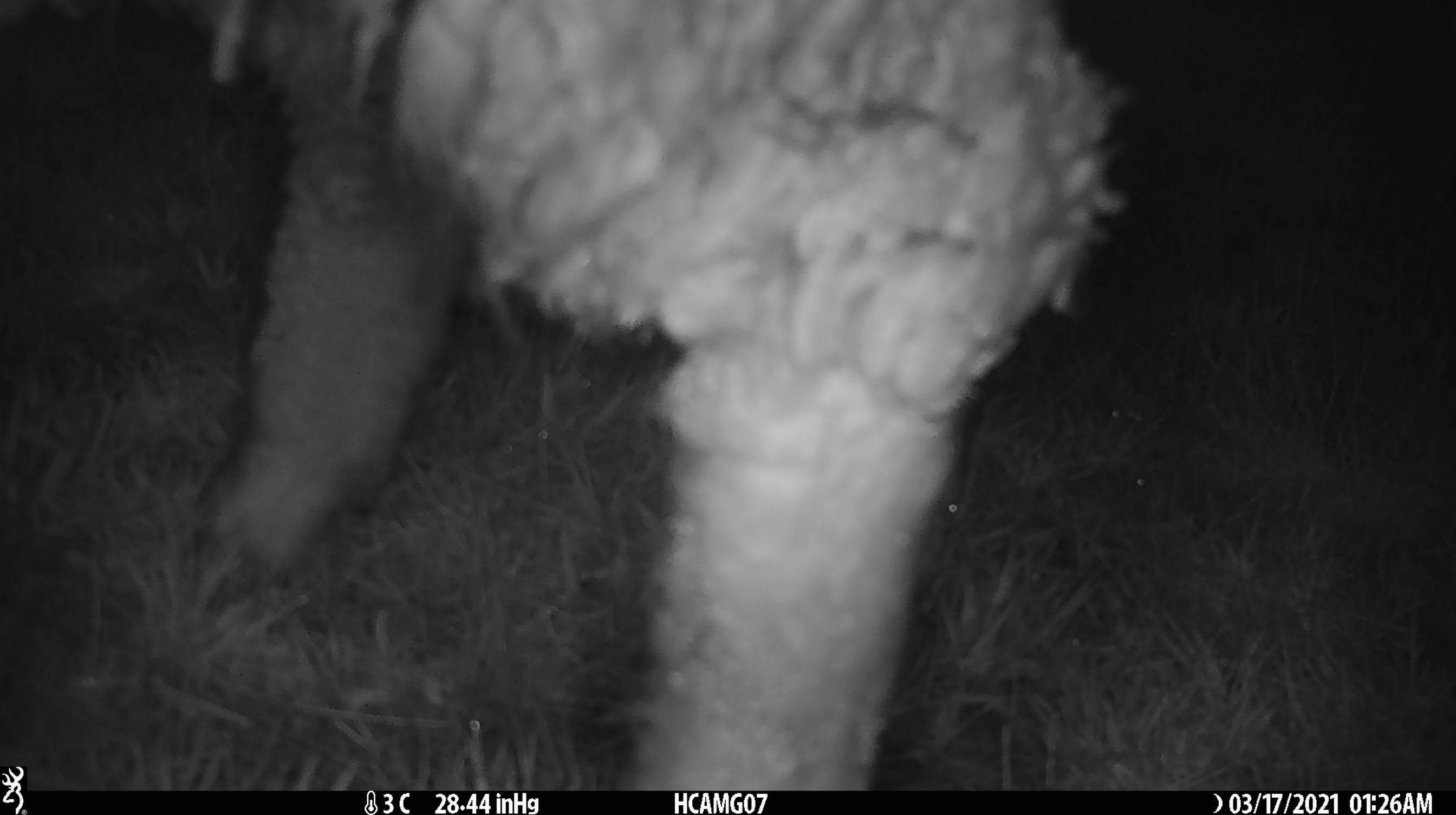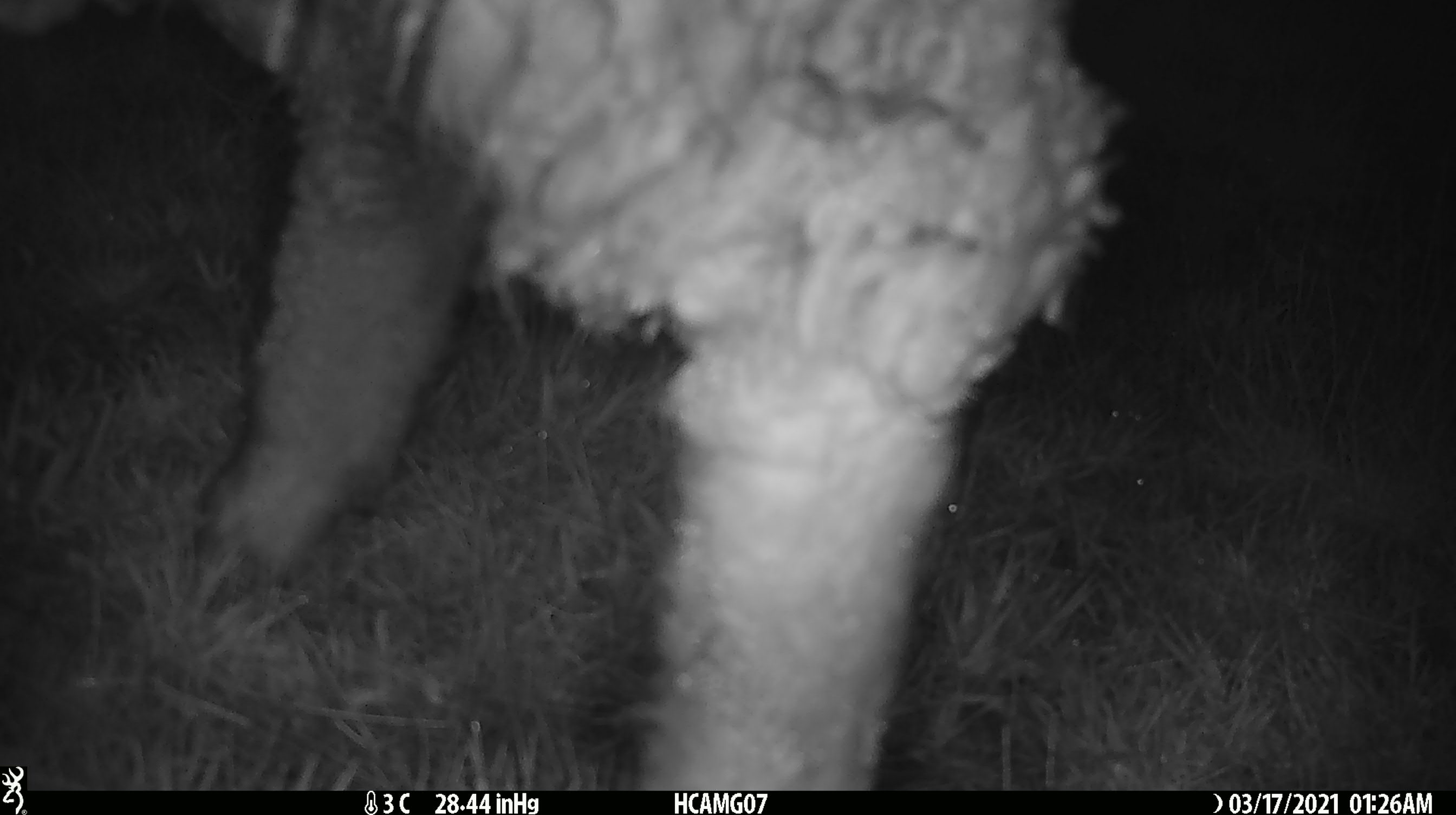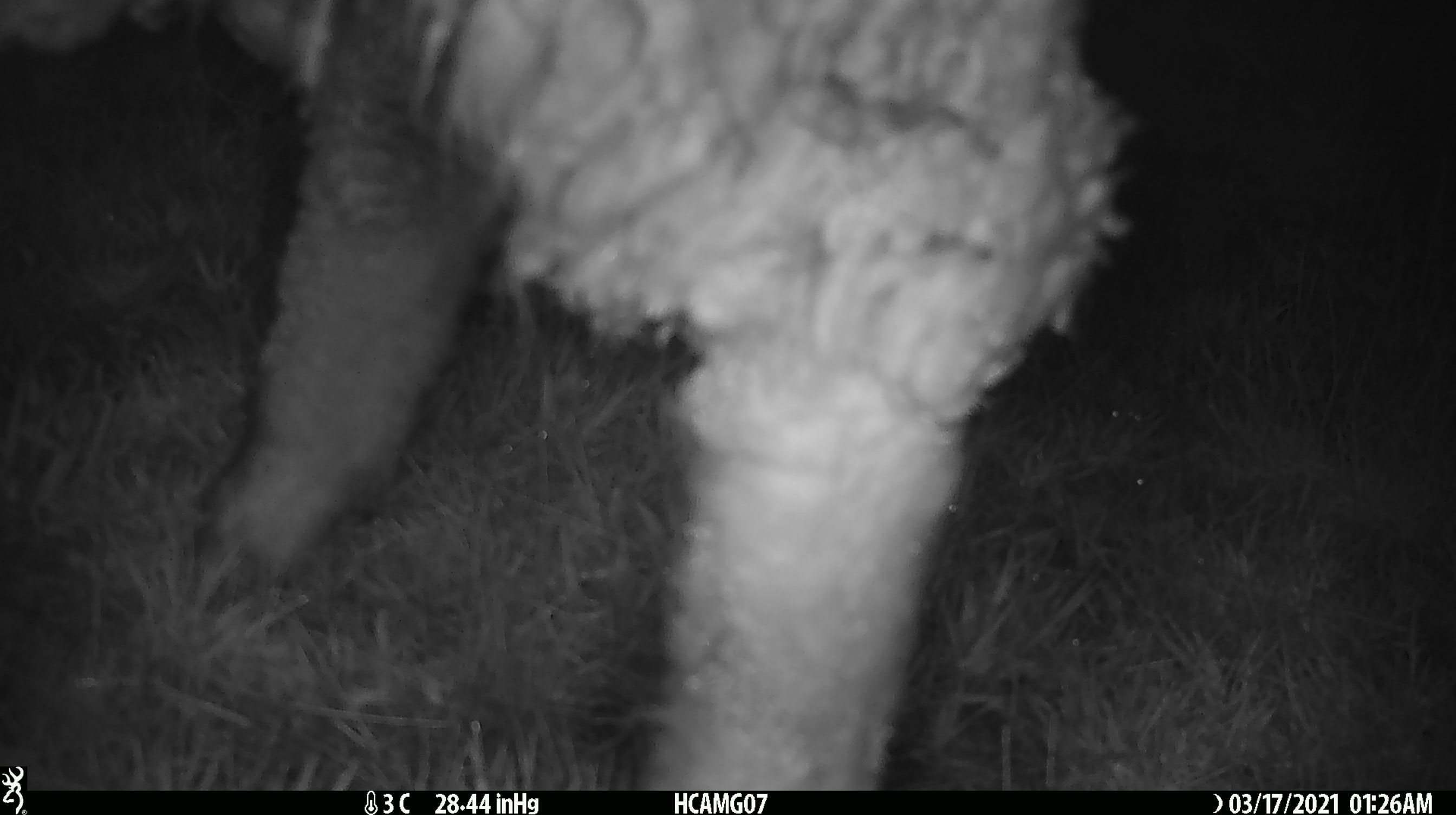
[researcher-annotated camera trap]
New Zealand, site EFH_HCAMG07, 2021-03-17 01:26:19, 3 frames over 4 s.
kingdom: Animalia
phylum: Chordata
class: Mammalia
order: Artiodactyla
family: Bovidae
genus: Ovis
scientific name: Ovis aries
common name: domestic sheep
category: sheep